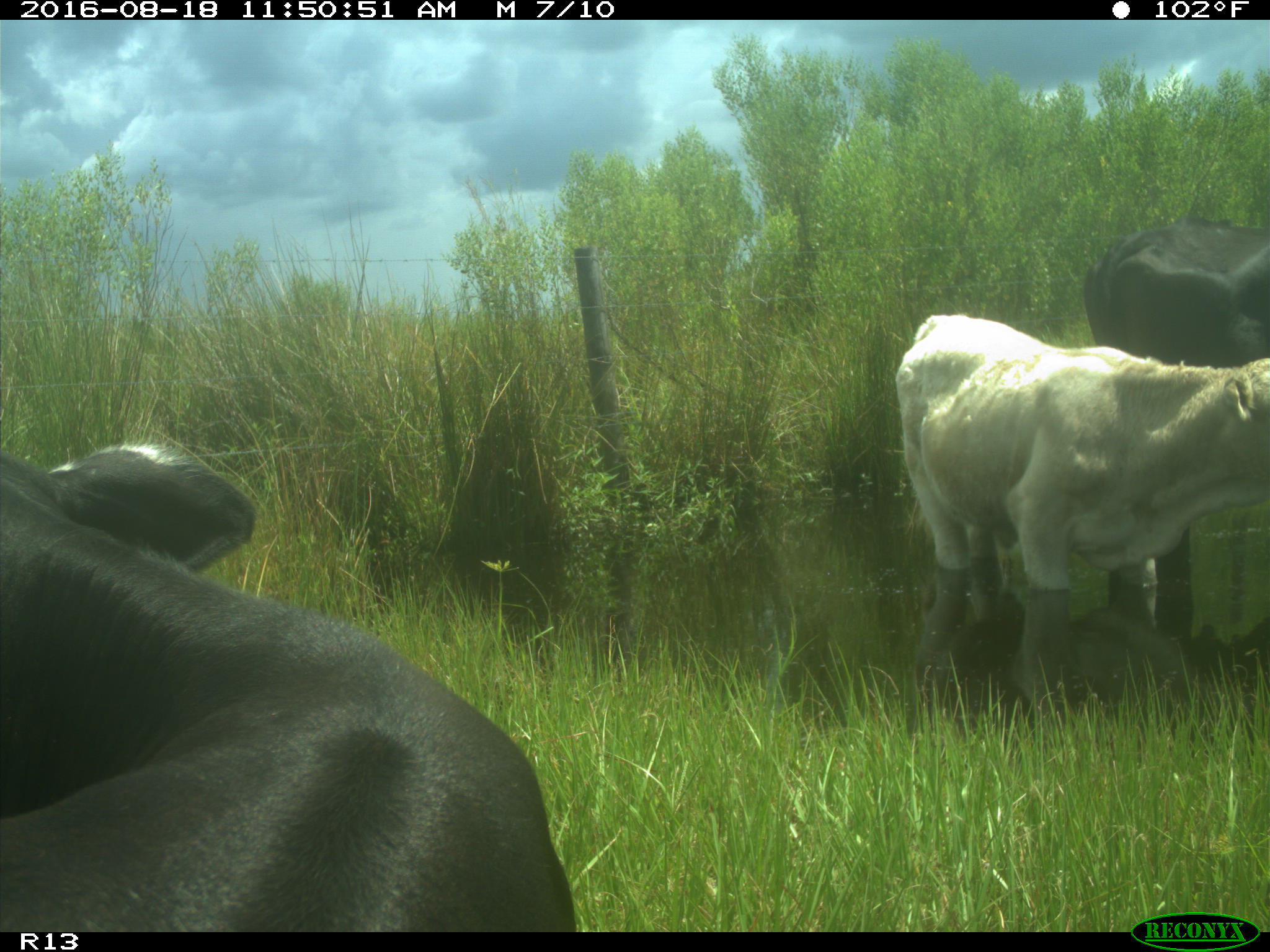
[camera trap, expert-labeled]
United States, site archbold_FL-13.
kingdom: Animalia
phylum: Chordata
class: Mammalia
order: Artiodactyla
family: Bovidae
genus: Bos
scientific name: Bos taurus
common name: domestic cow